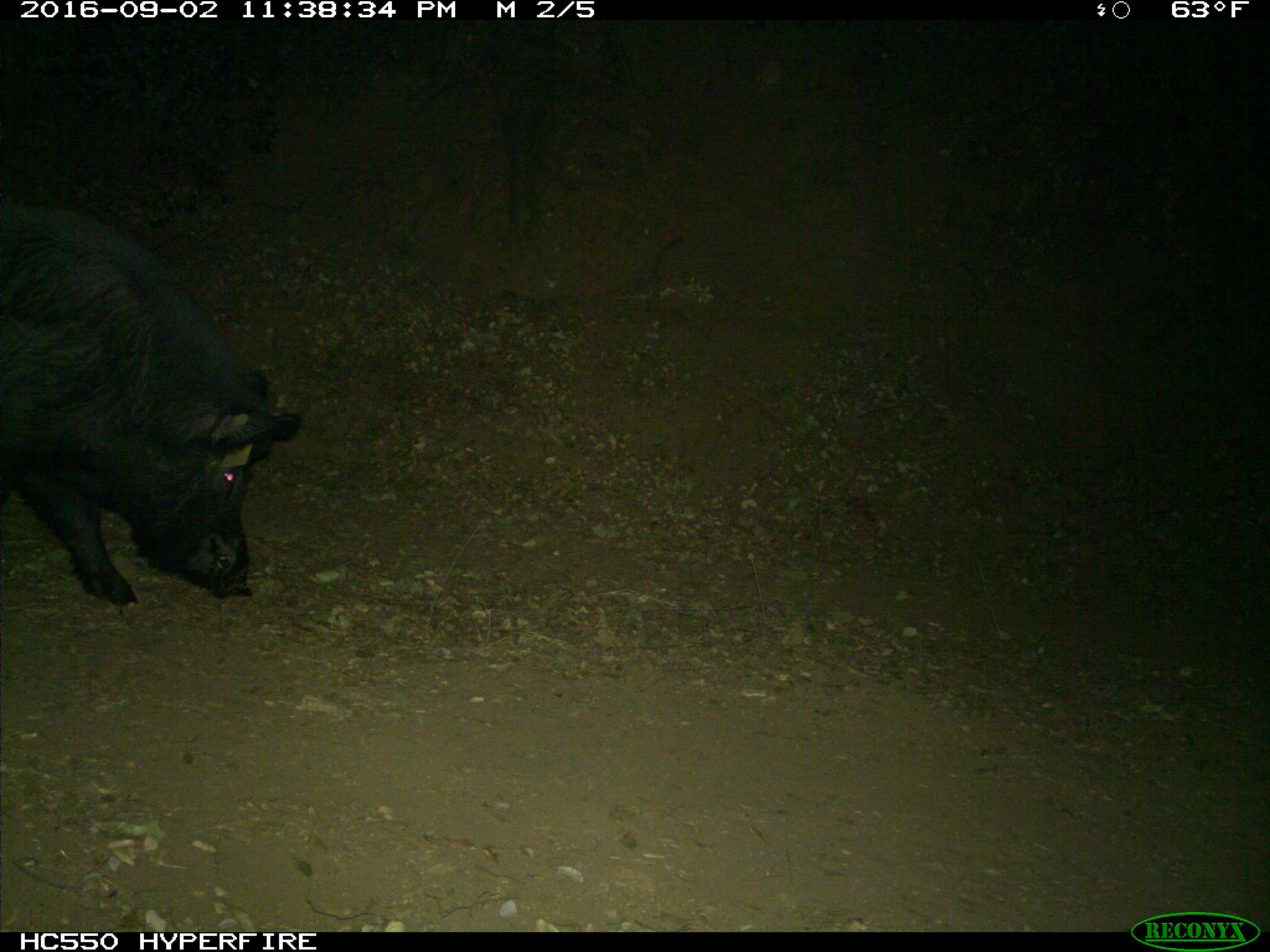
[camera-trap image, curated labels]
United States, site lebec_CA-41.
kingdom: Animalia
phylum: Chordata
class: Mammalia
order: Artiodactyla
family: Suidae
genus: Sus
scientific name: Sus scrofa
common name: wild boar